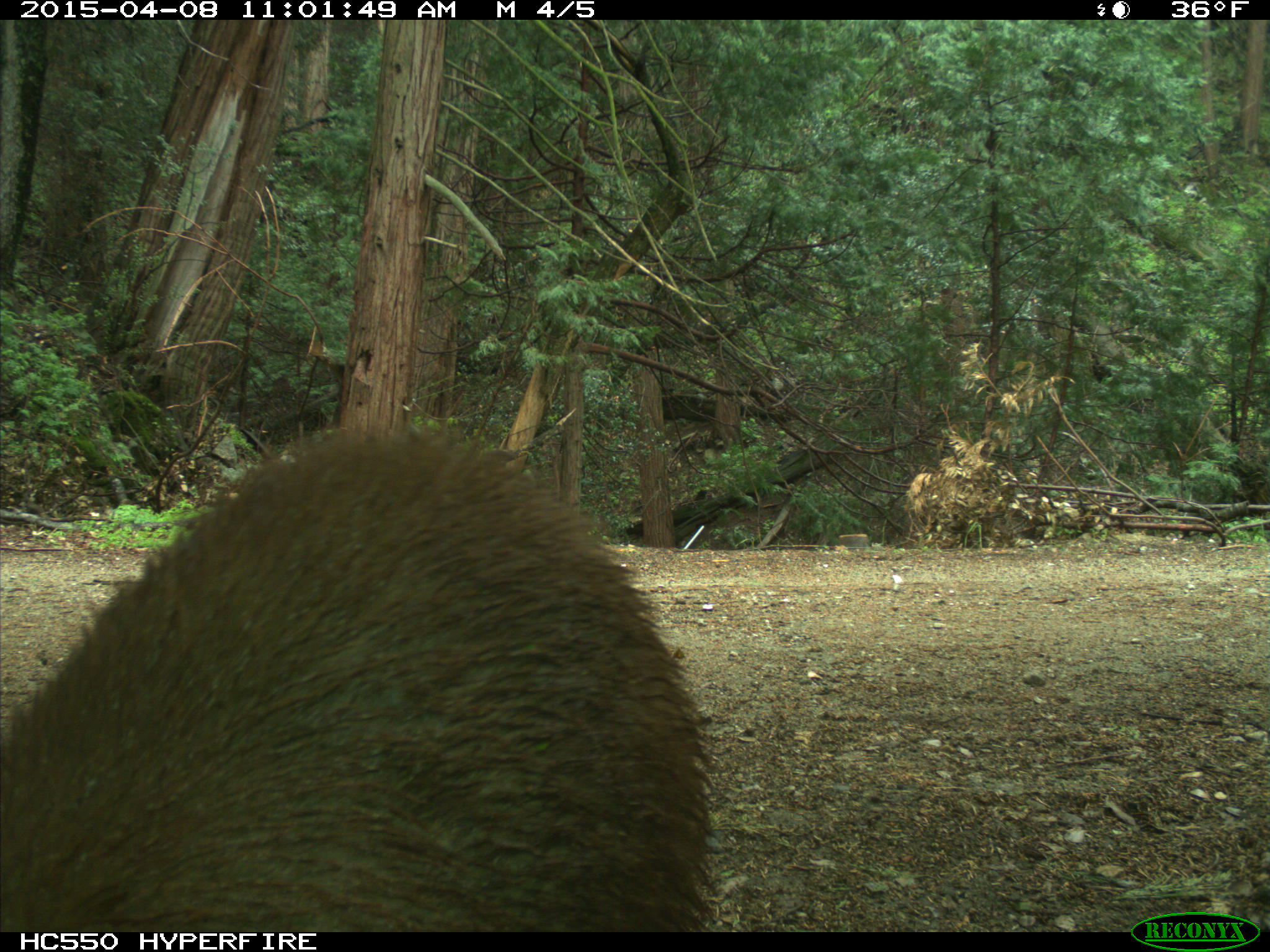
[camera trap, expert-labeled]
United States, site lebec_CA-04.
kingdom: Animalia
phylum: Chordata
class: Mammalia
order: Carnivora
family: Ursidae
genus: Ursus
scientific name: Ursus americanus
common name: american black bear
Ursus americanus (american black bear).